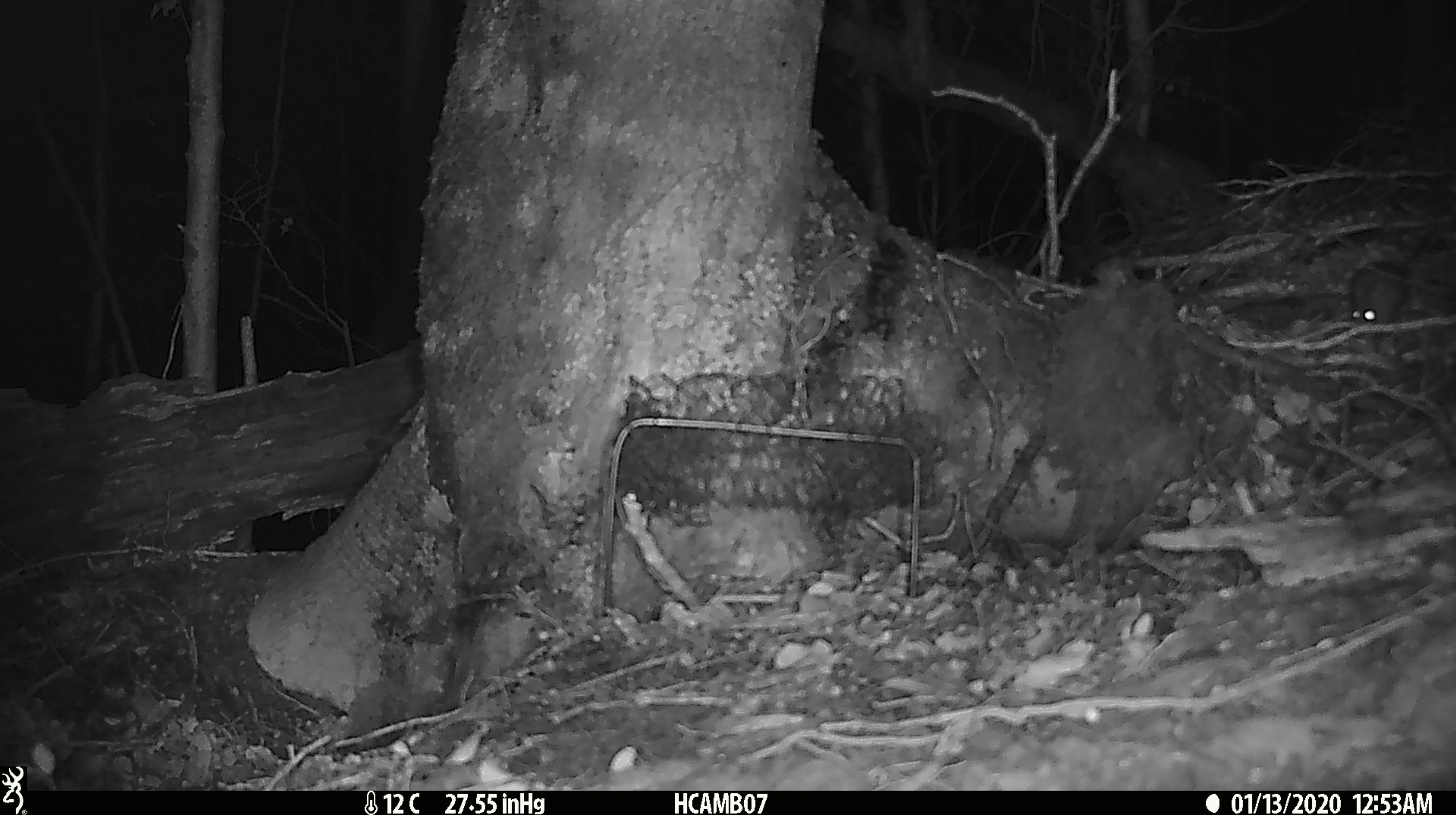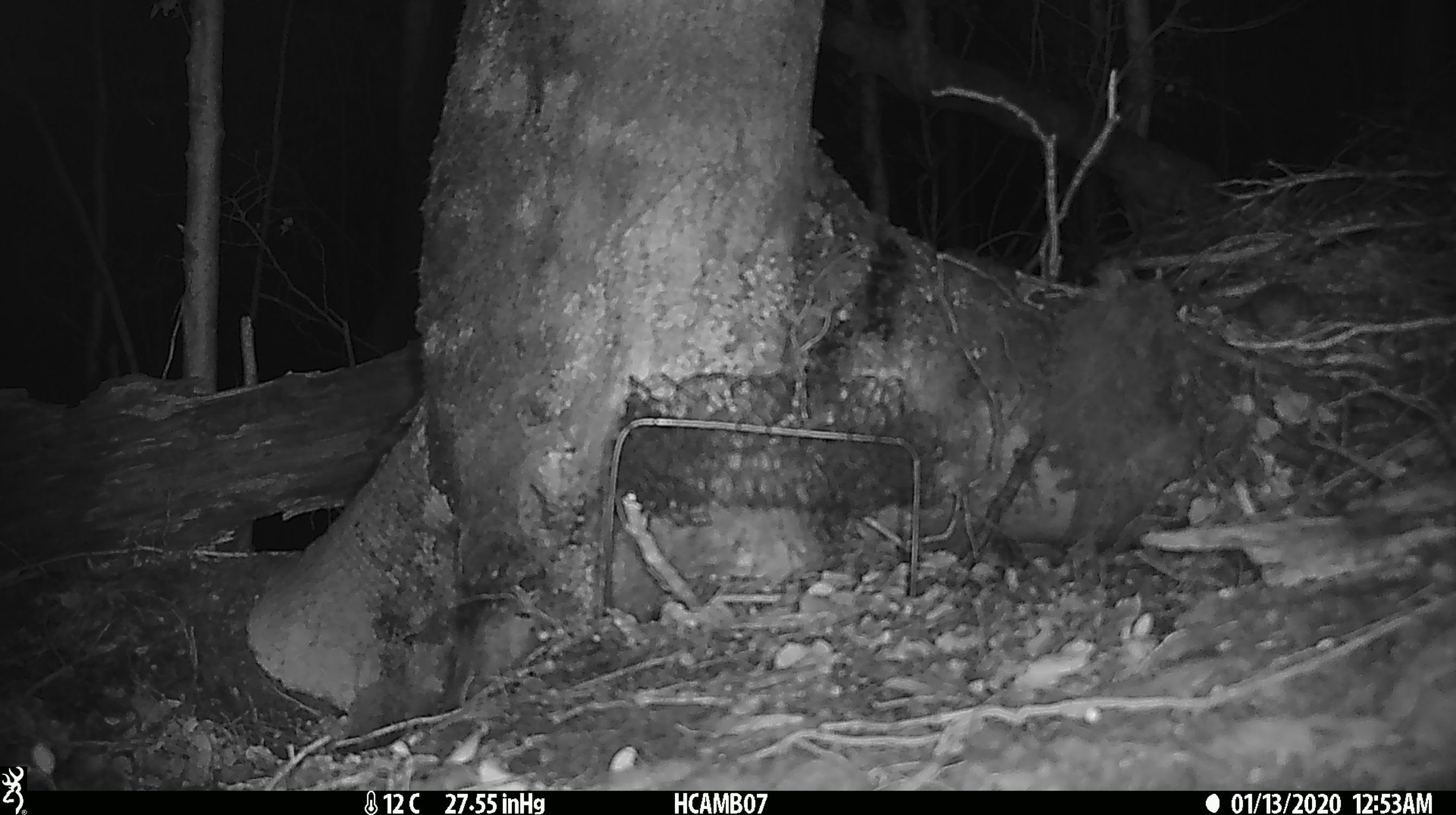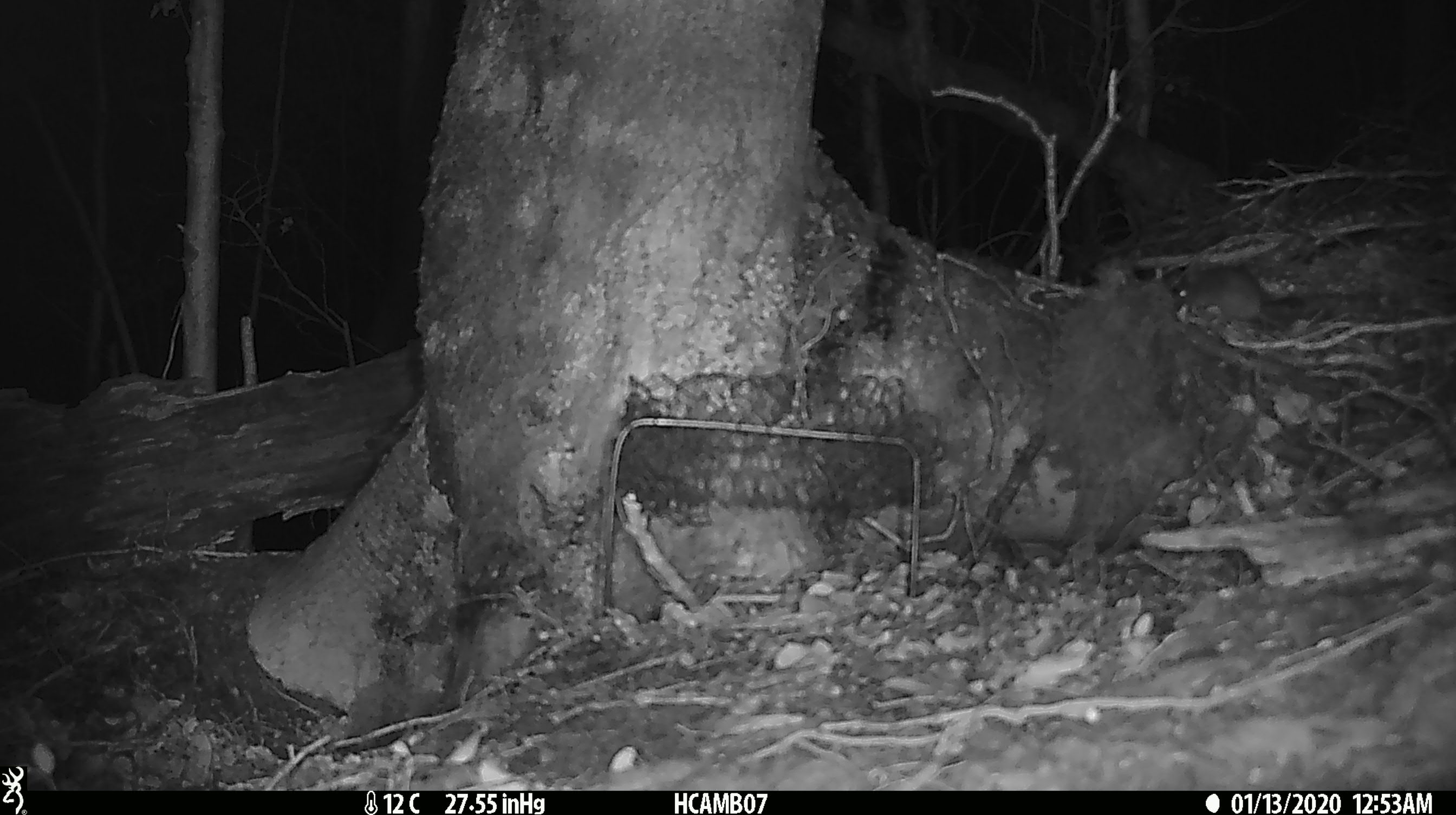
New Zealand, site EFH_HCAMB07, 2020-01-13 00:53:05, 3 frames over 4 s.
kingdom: Animalia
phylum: Chordata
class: Mammalia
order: Rodentia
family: Muridae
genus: Mus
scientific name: Mus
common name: mouse